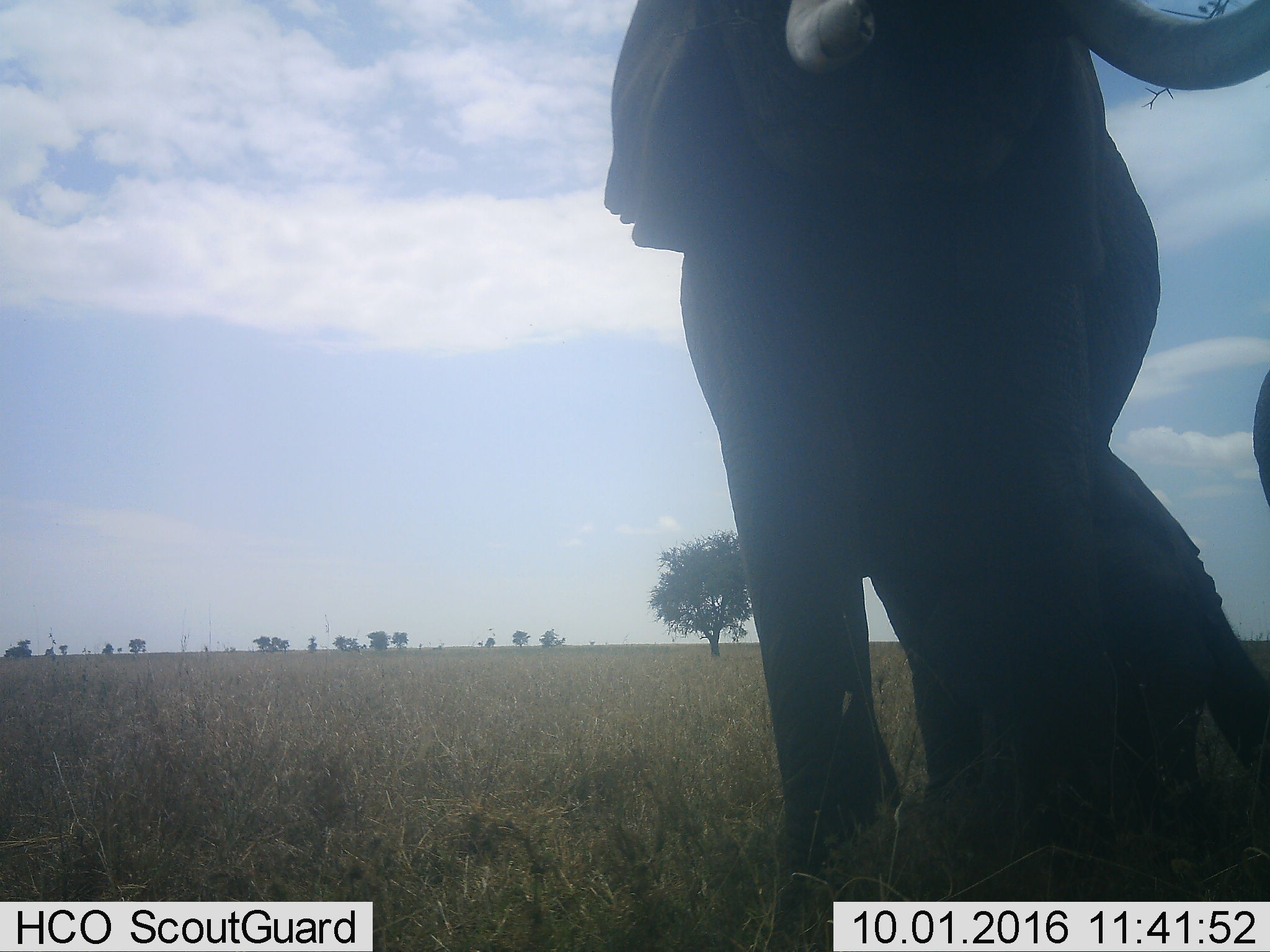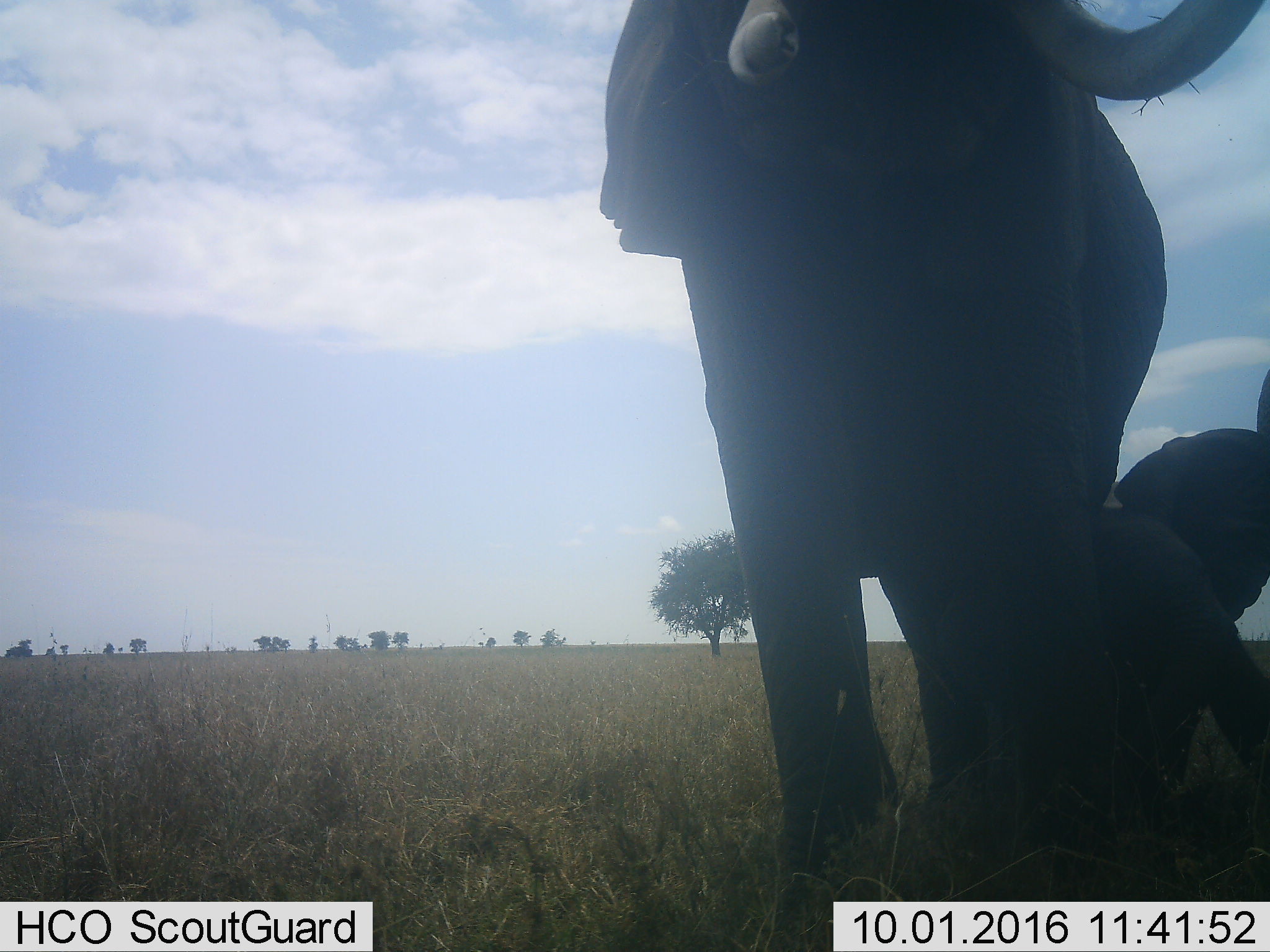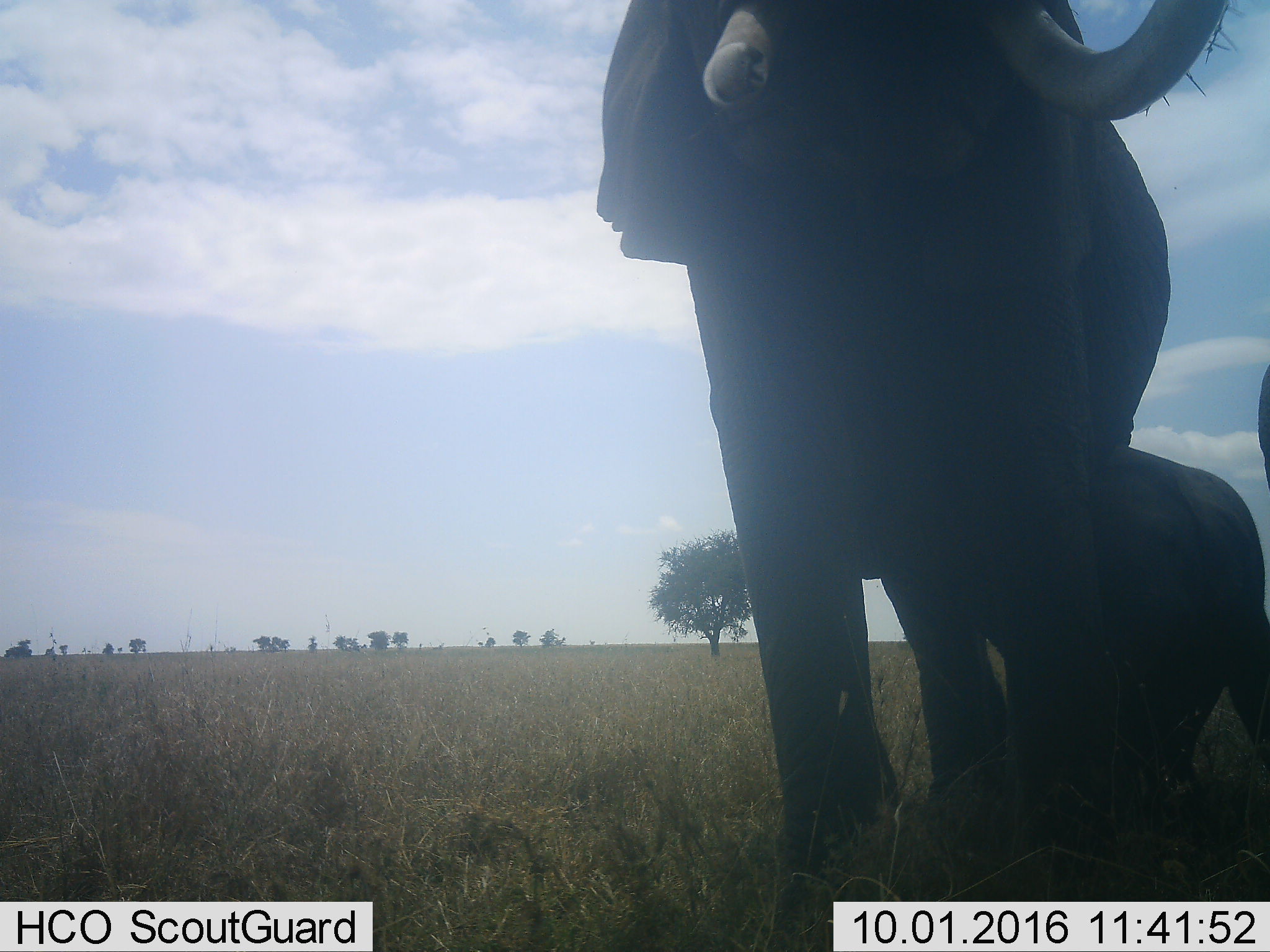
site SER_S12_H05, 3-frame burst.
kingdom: Animalia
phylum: Chordata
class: Mammalia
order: Proboscidea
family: Elephantidae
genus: Loxodonta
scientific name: Loxodonta africana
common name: african bush elephant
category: elephant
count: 3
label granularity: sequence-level